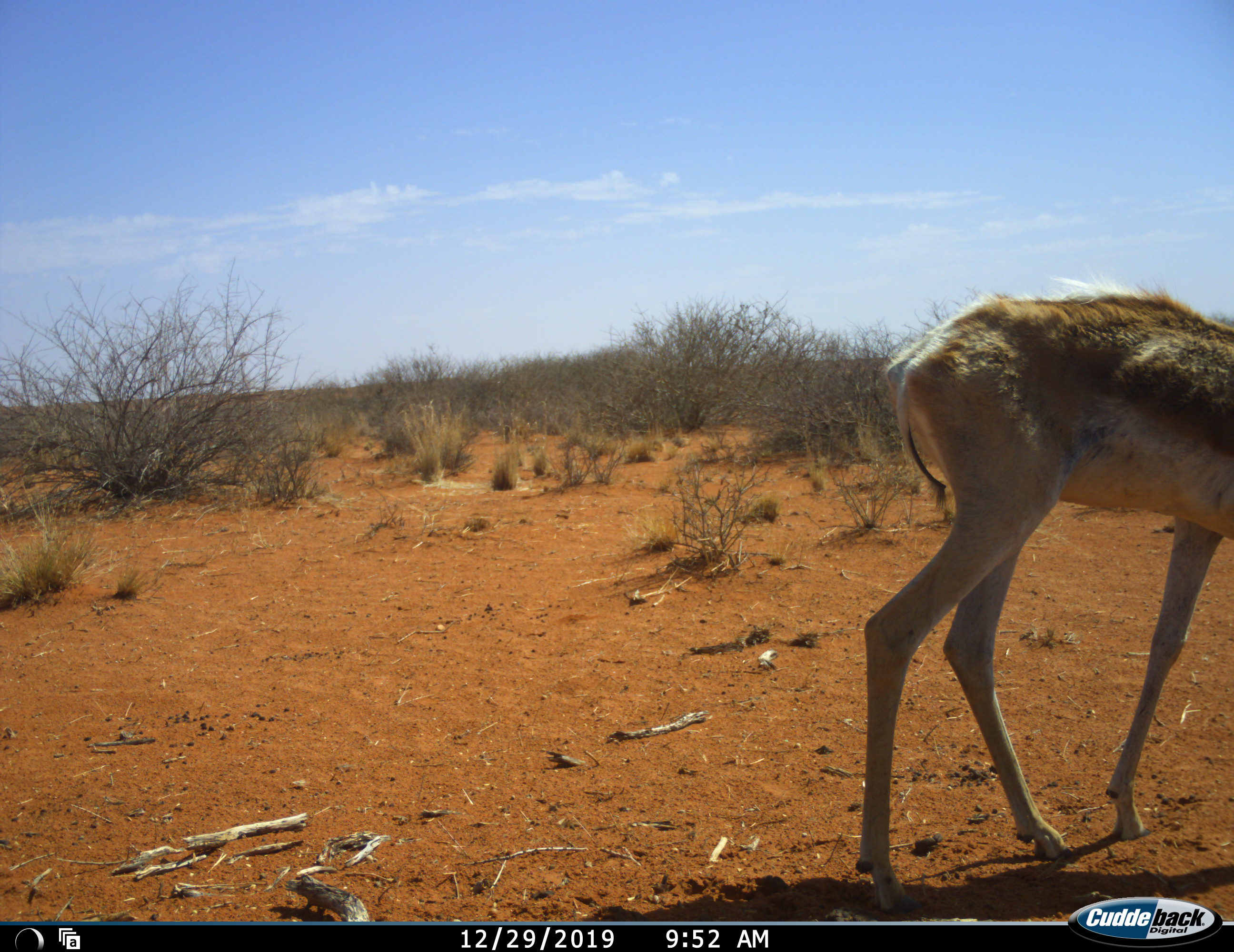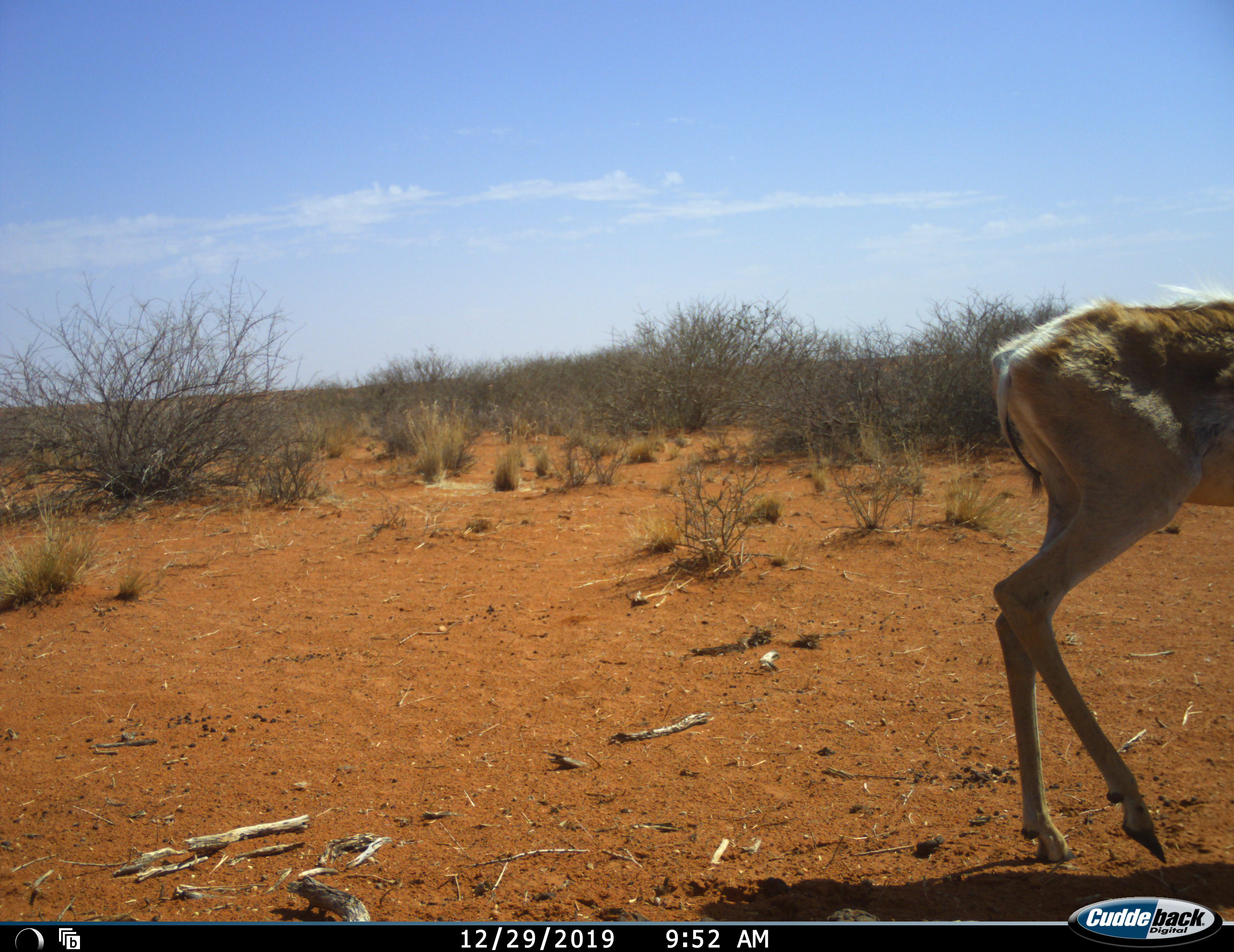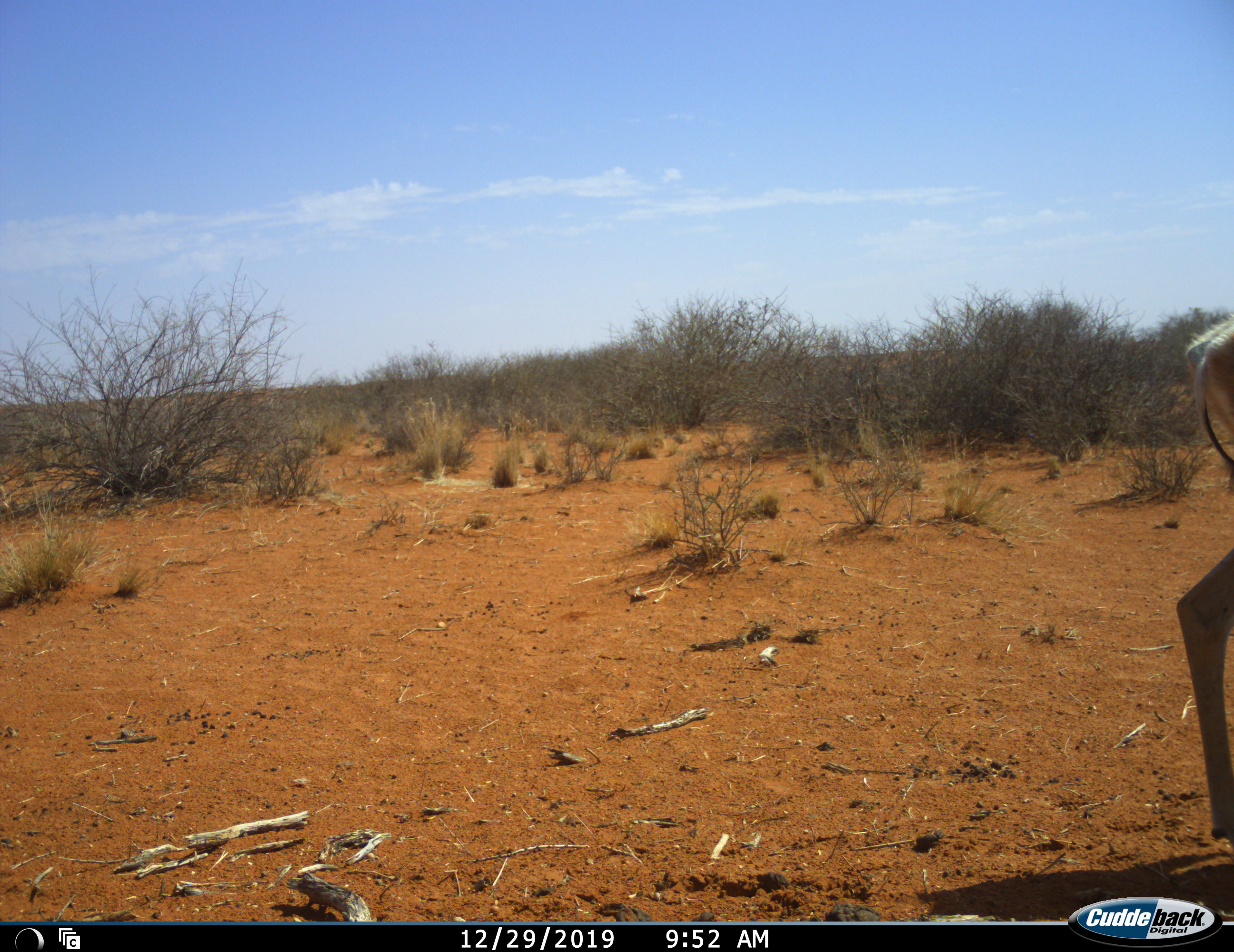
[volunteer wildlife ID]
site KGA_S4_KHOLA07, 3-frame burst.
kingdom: Animalia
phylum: Chordata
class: Mammalia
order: Artiodactyla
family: Bovidae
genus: Antidorcas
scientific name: Antidorcas marsupialis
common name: springbok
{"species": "springbok (Antidorcas marsupialis)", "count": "1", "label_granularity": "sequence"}